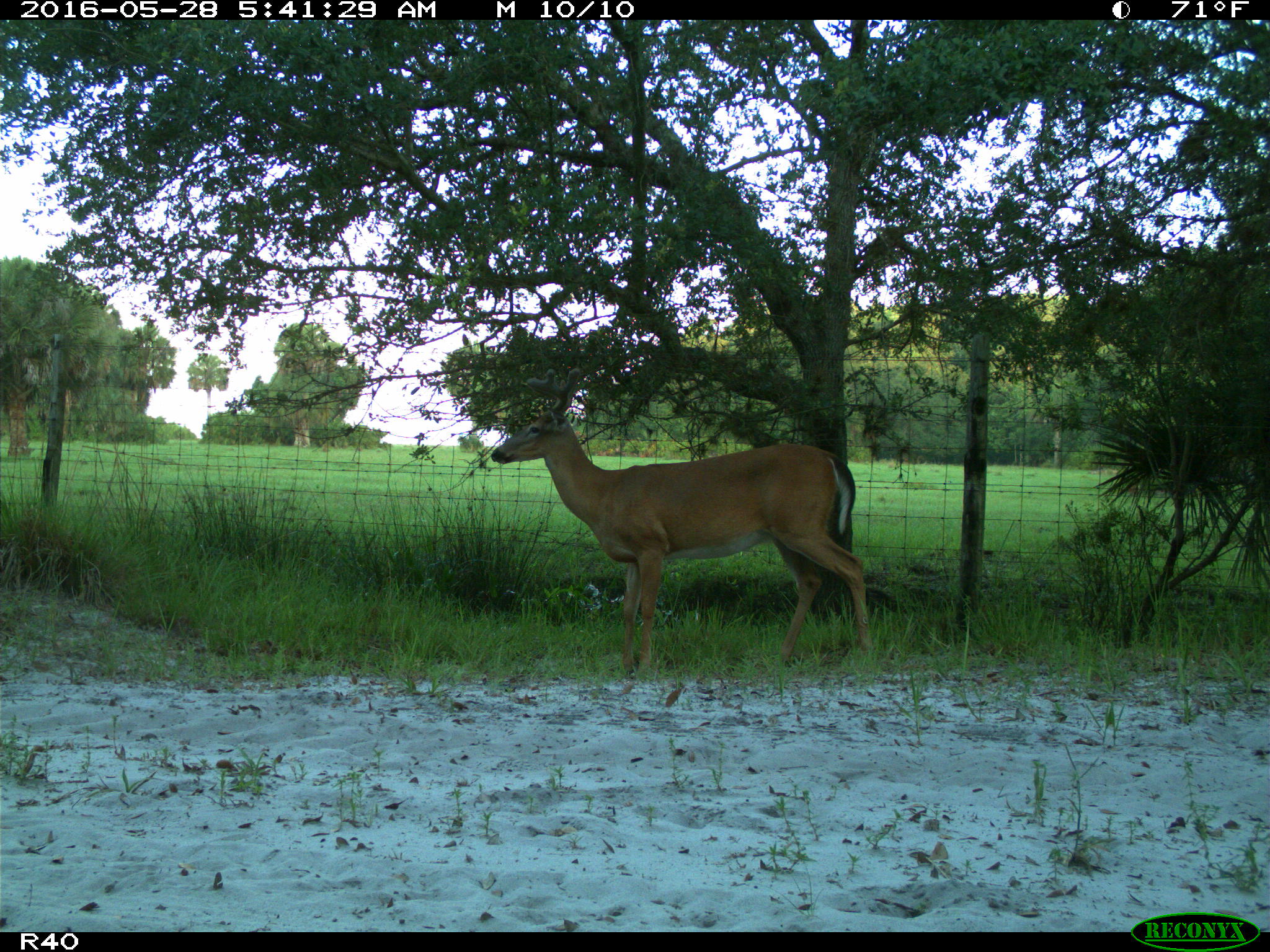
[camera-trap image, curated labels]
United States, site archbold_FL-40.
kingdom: Animalia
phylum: Chordata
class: Mammalia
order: Artiodactyla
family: Cervidae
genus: Odocoileus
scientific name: Odocoileus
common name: deer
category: unidentified deer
Unidentified deer (deer) (Odocoileus).